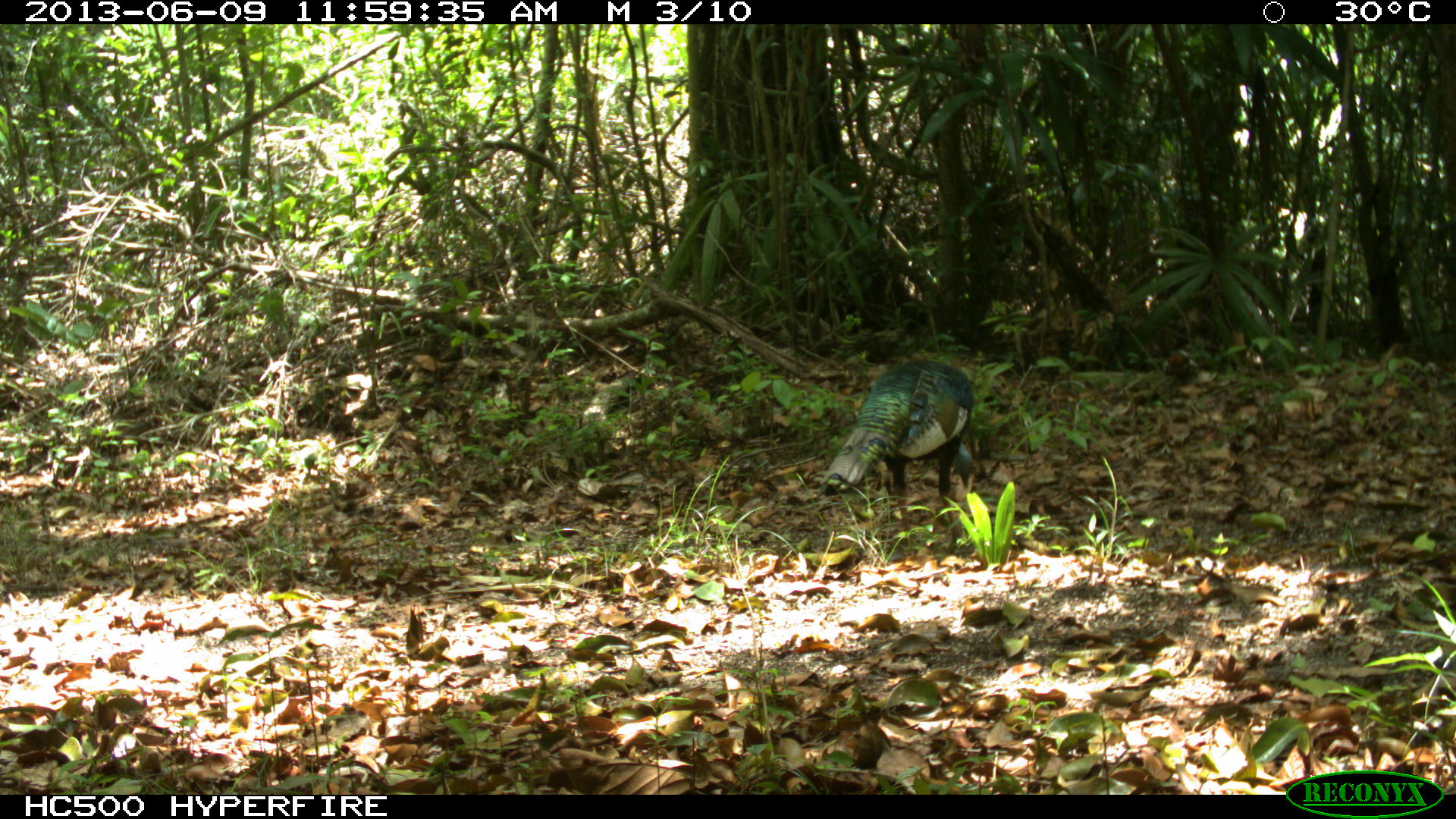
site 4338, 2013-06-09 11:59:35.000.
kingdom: Animalia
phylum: Chordata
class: Aves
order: Galliformes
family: Phasianidae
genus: Meleagris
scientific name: Meleagris ocellata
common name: ocellated turkey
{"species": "Meleagris ocellata (ocellated turkey)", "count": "1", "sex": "female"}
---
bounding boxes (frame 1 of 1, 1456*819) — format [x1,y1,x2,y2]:
meleagris ocellata: [820,360,978,550]